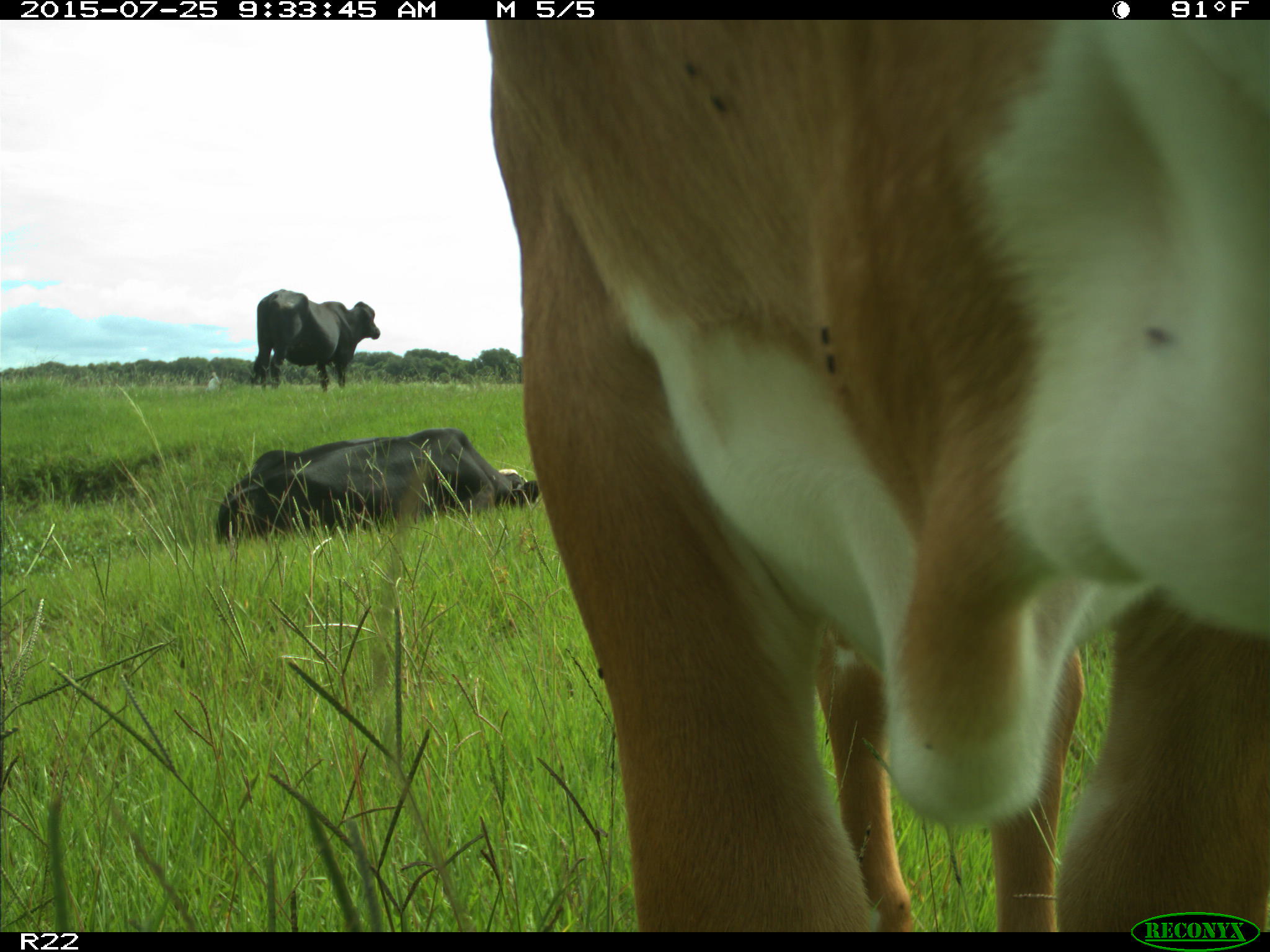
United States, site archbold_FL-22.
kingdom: Animalia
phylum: Chordata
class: Mammalia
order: Artiodactyla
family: Bovidae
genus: Bos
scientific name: Bos taurus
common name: domestic cow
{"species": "Bos taurus (domestic cow)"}